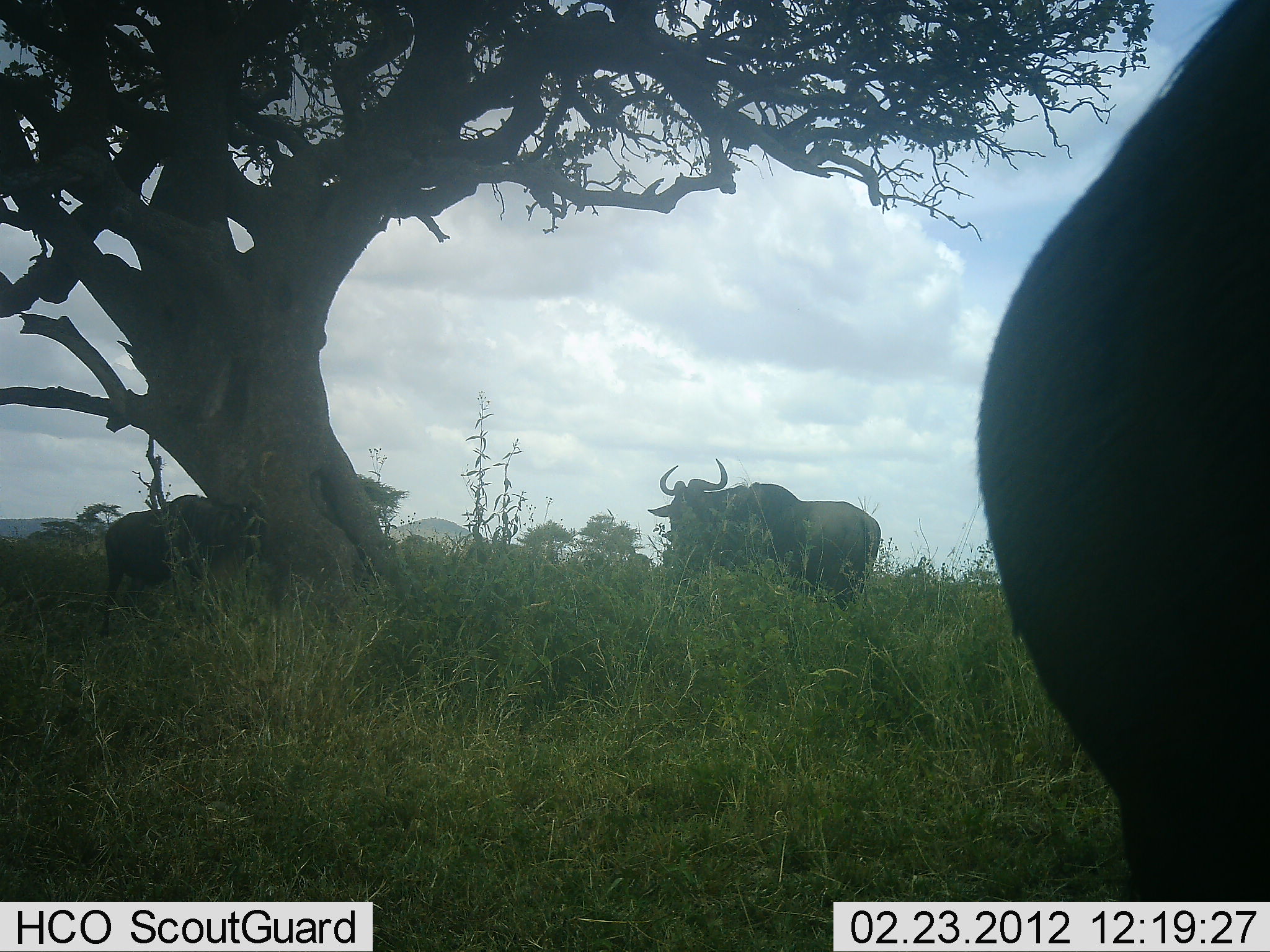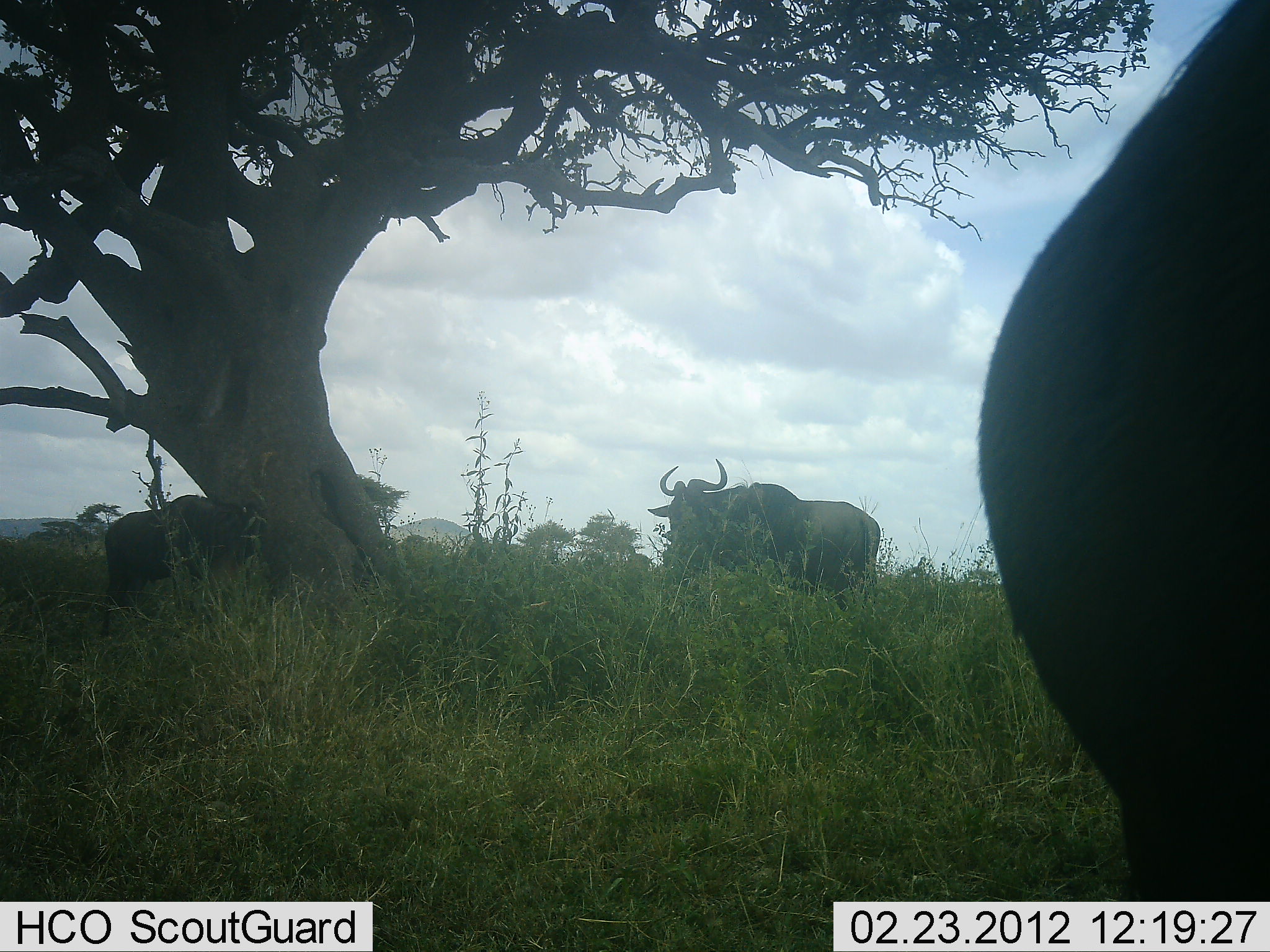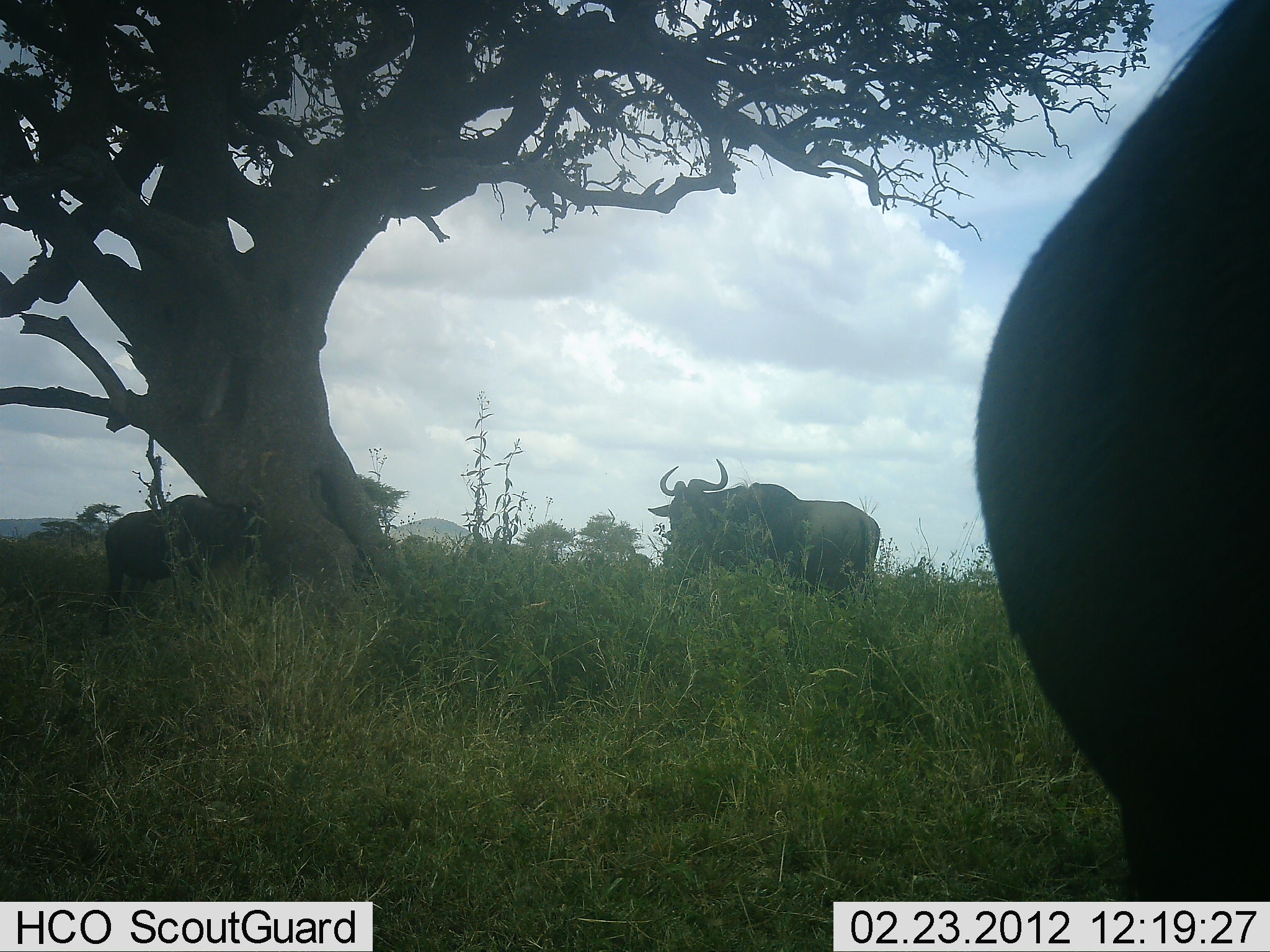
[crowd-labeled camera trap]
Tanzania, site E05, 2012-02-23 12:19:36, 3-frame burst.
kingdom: Animalia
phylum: Chordata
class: Mammalia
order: Artiodactyla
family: Bovidae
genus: Connochaetes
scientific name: Connochaetes taurinus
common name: blue wildebeest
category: wildebeest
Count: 3.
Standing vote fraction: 89%.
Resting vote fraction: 6%.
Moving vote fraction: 0%.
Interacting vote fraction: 6%.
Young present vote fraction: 0%.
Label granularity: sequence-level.